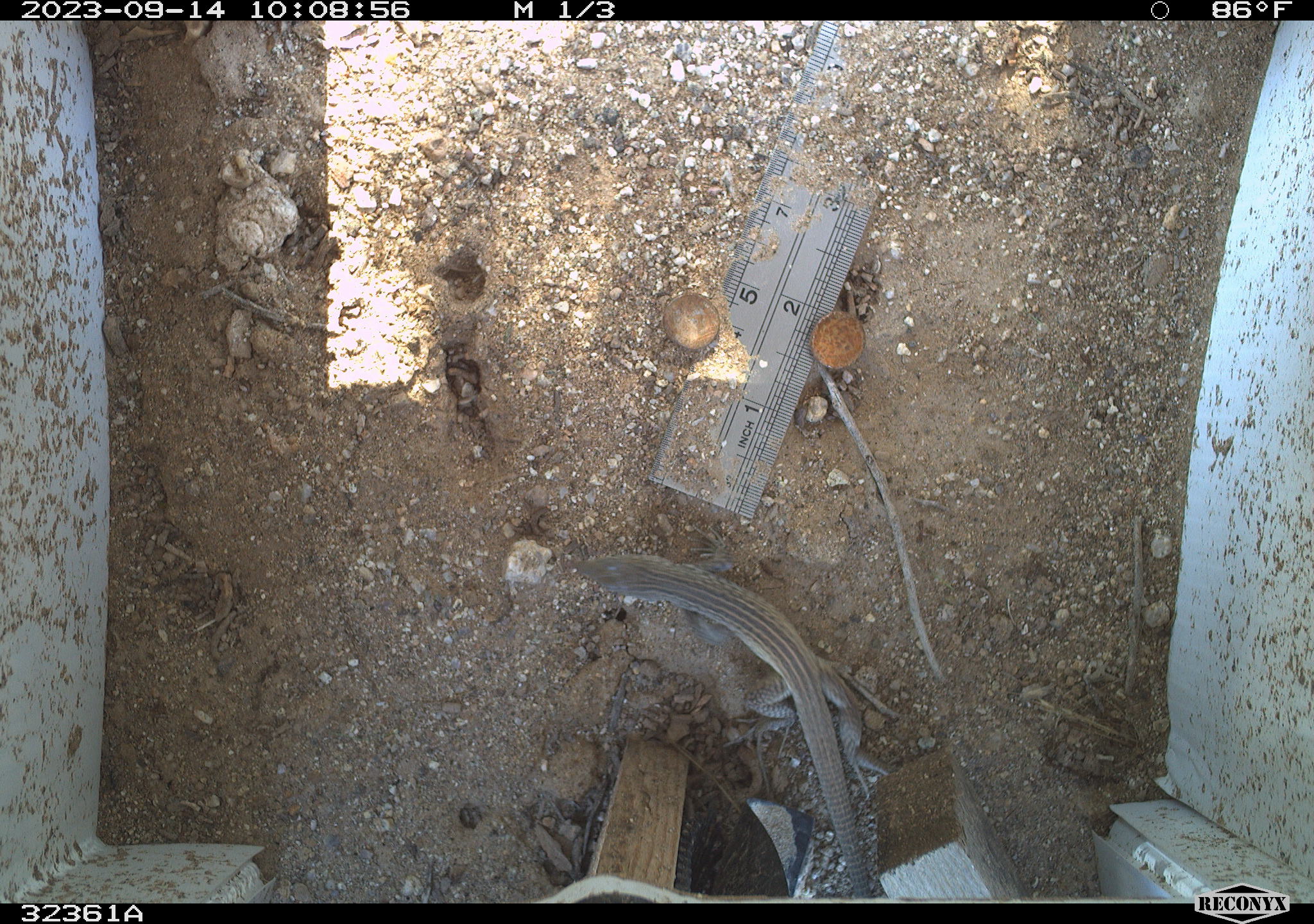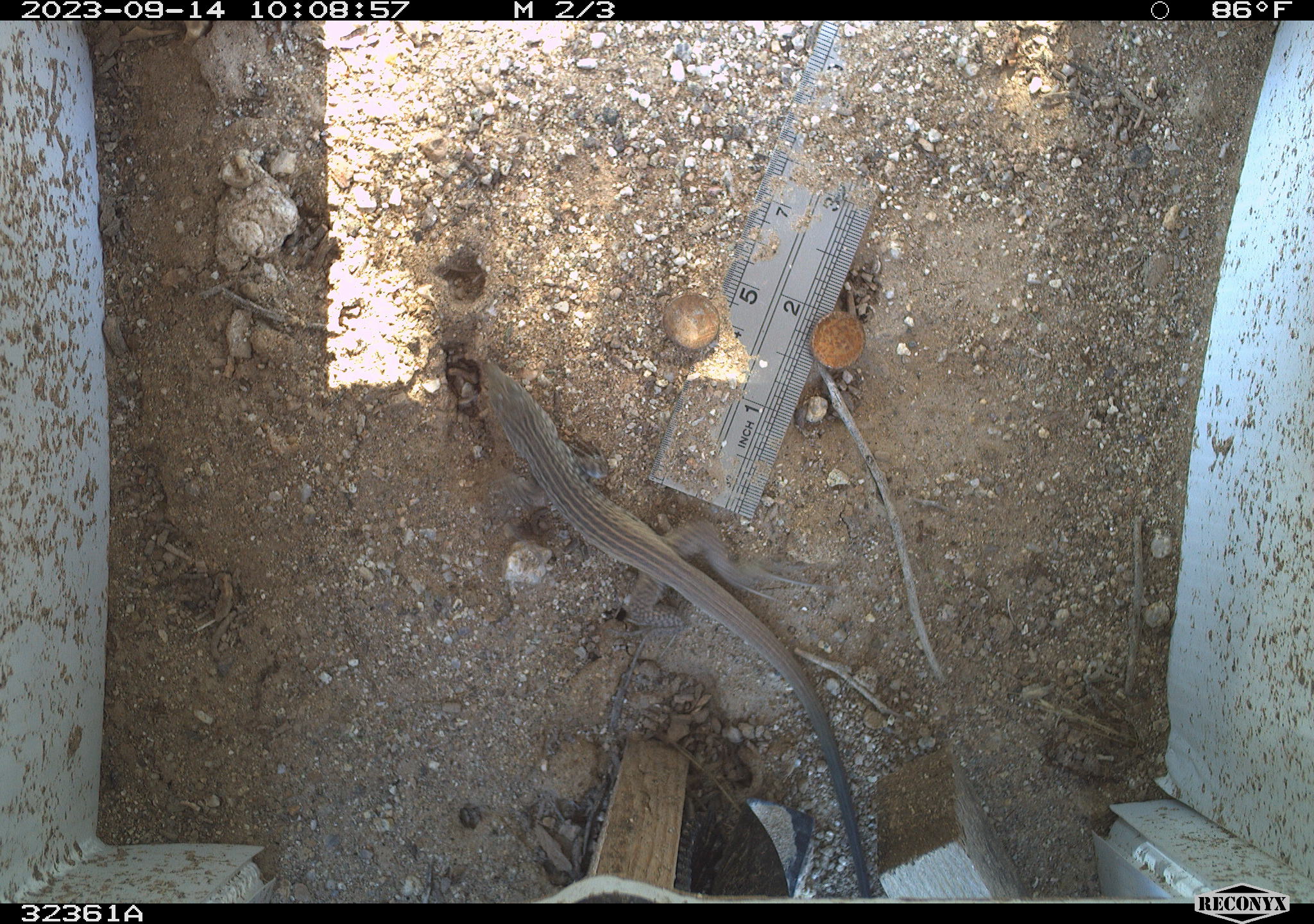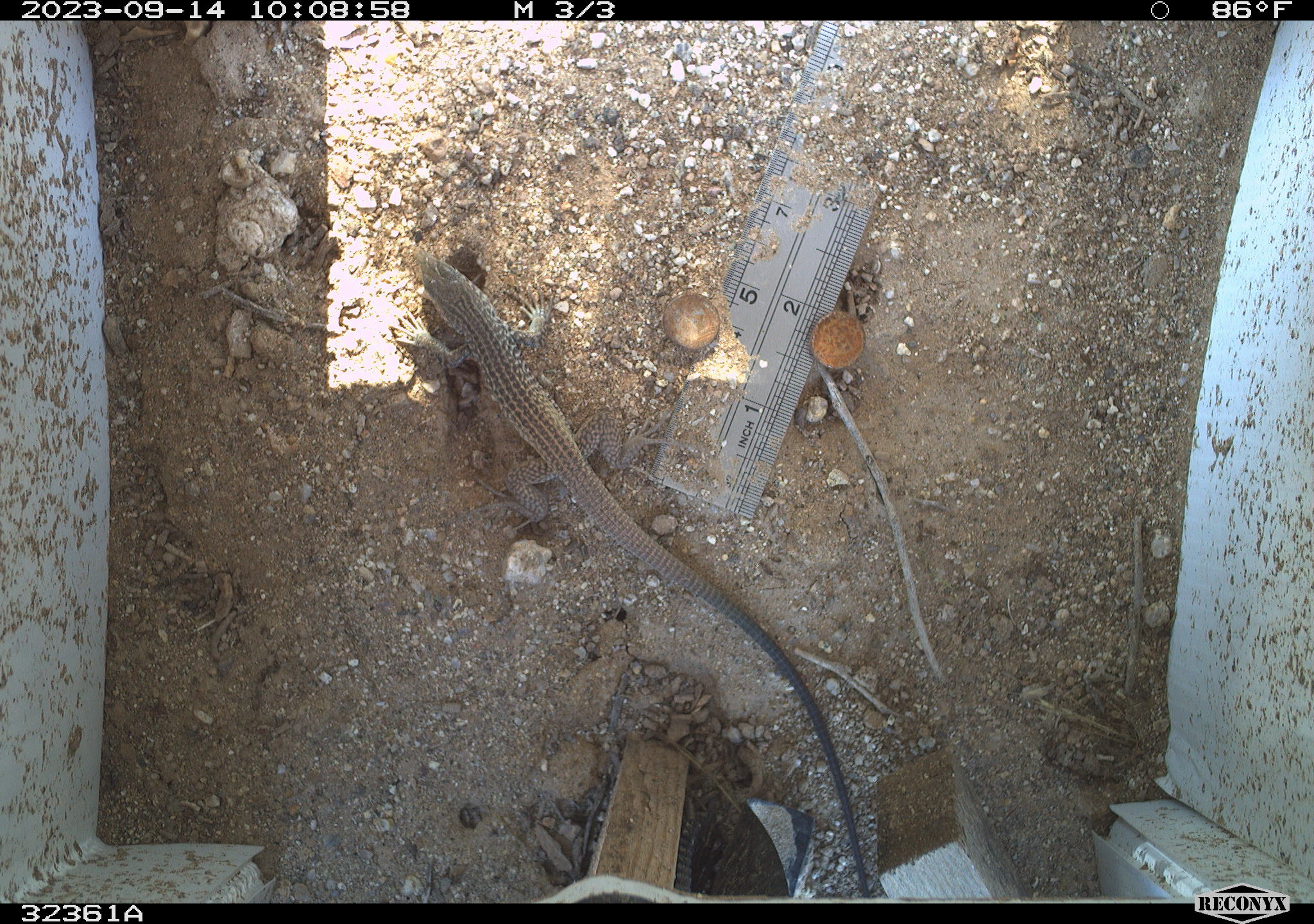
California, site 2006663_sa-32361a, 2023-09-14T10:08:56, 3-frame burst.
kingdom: Animalia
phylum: Chordata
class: Reptilia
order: Squamata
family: Teiidae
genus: Aspidoscelis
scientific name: Aspidoscelis tigris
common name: western whiptail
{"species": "western whiptail (Aspidoscelis tigris)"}